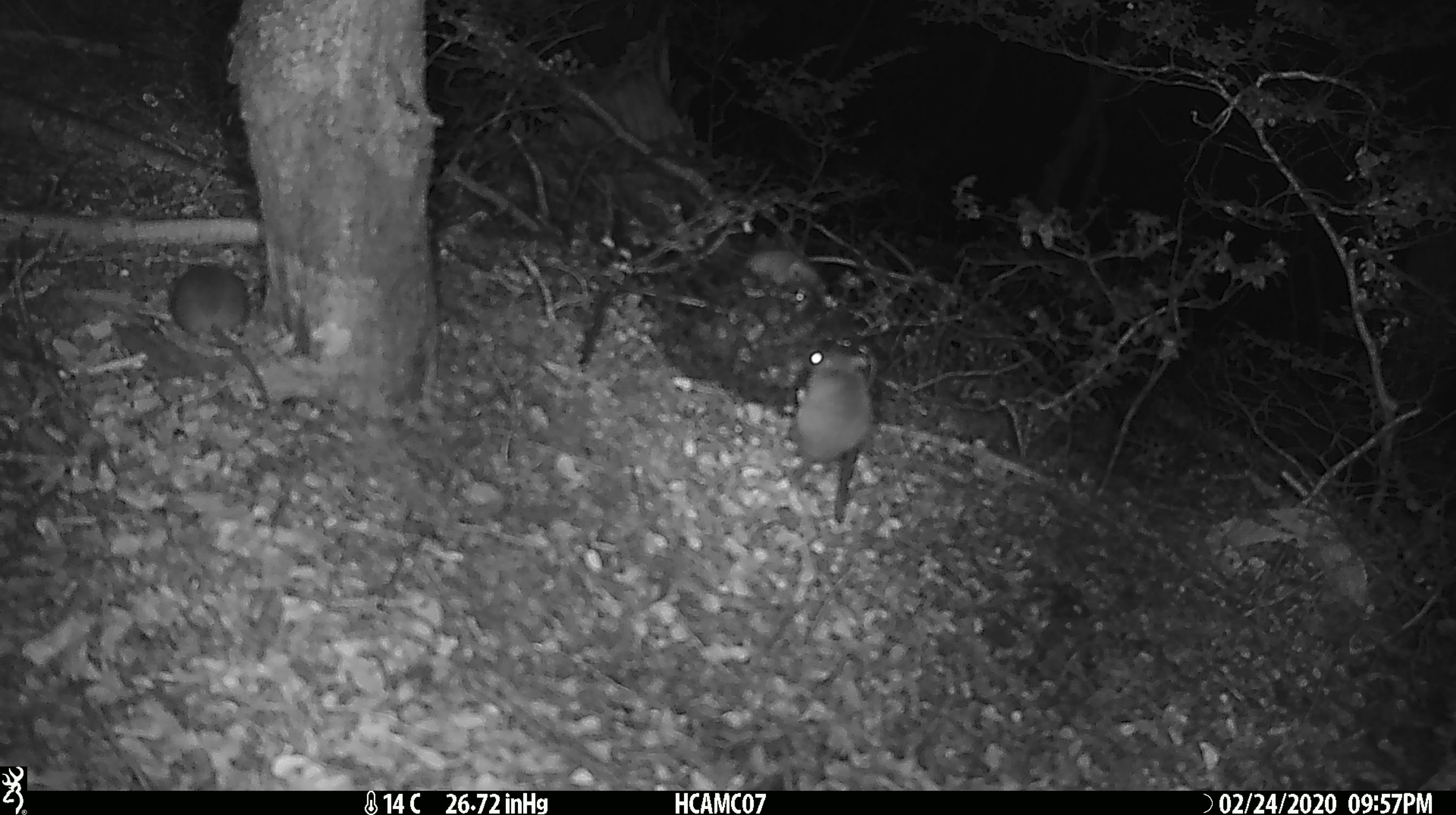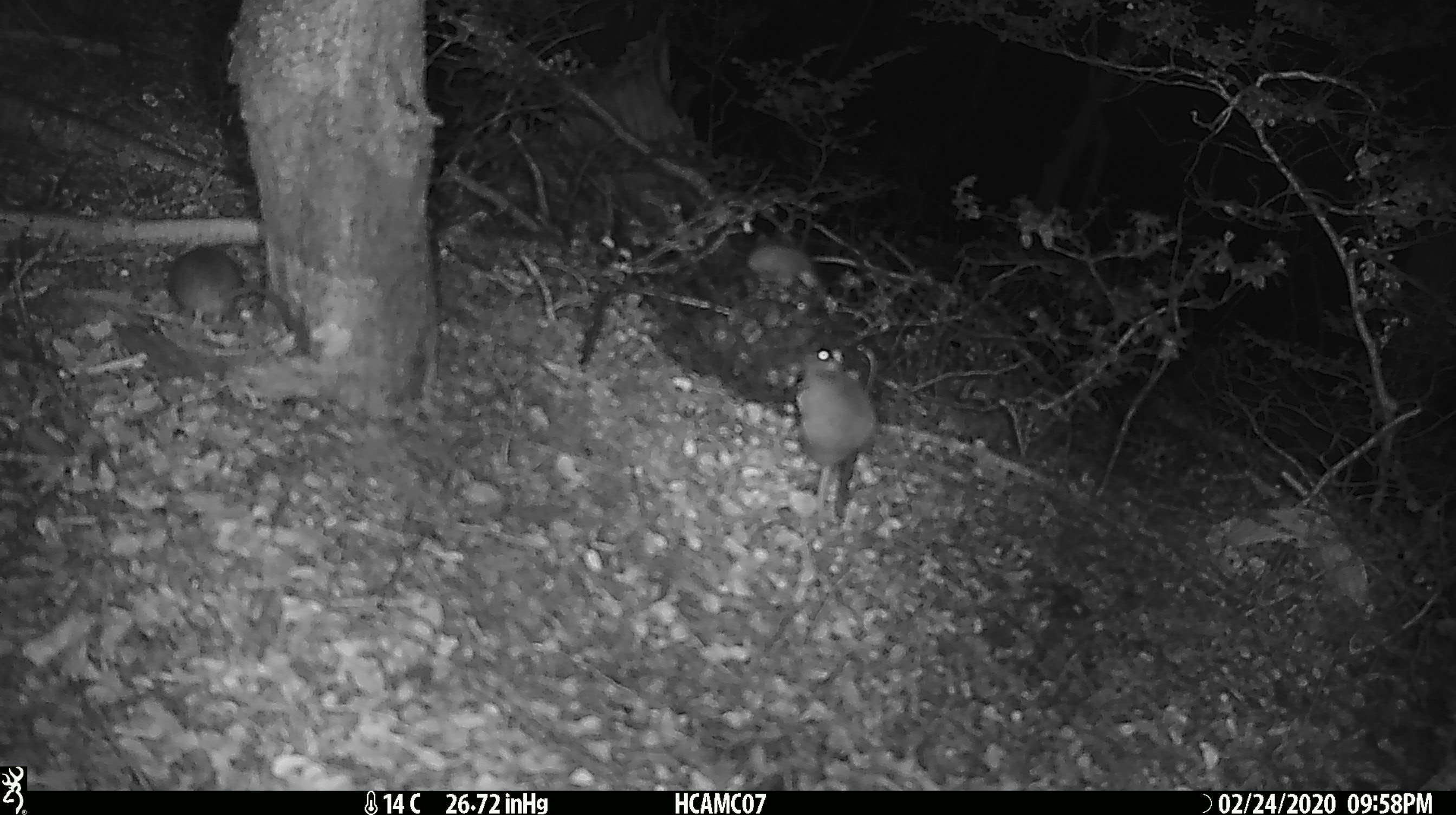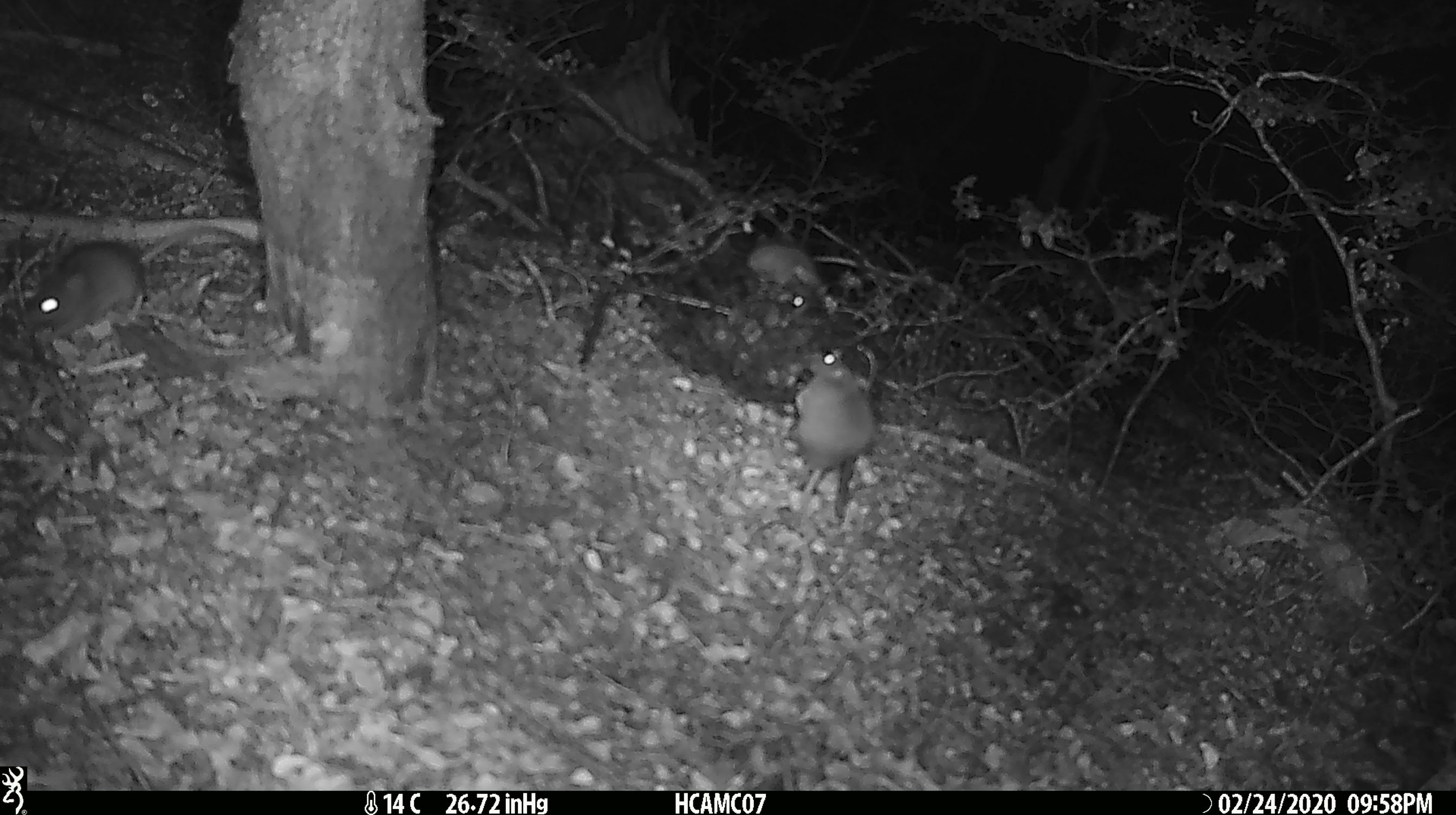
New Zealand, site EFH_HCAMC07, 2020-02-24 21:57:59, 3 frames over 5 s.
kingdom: Animalia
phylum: Chordata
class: Mammalia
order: Rodentia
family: Muridae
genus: Mus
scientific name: Mus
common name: mouse